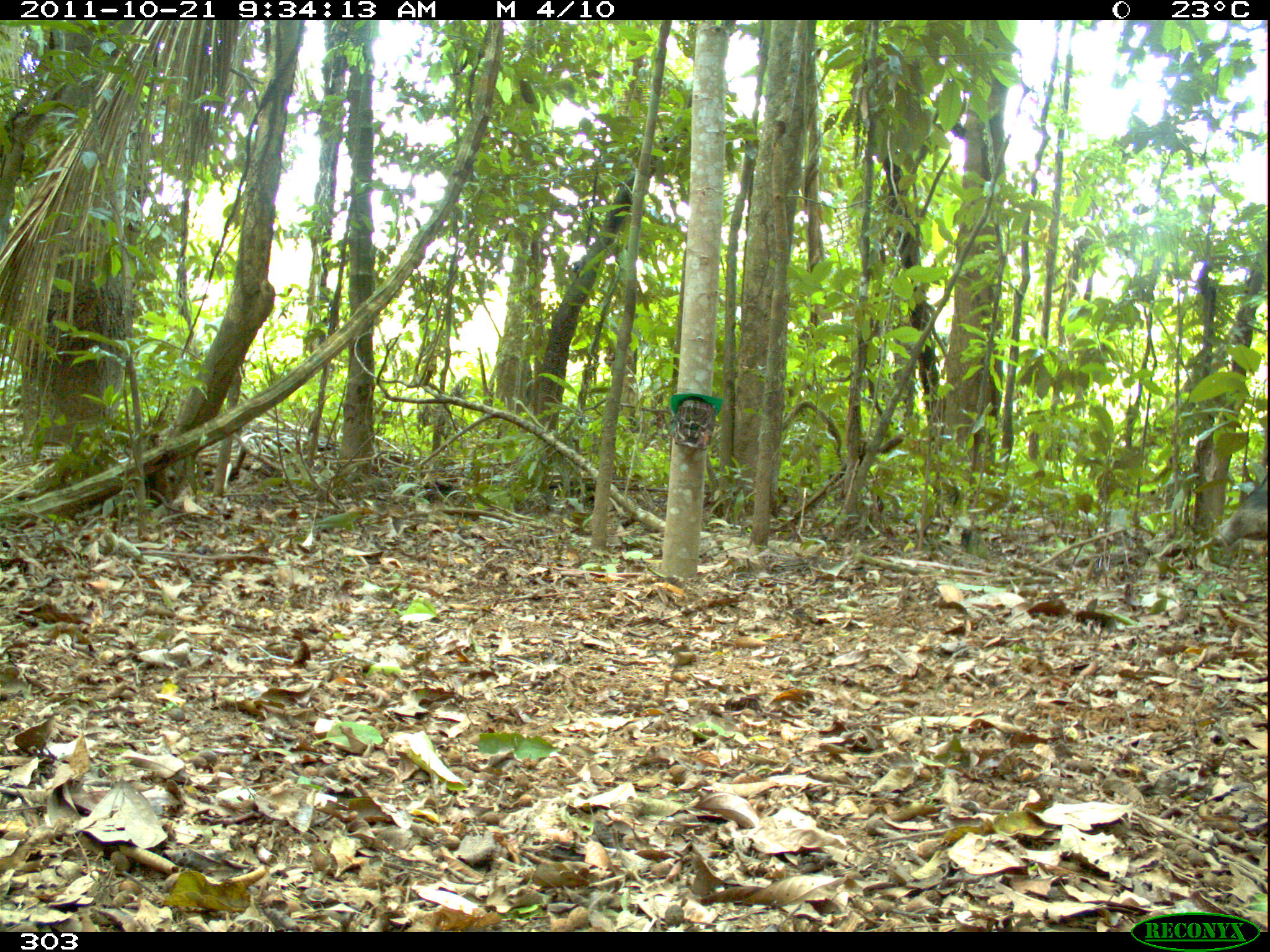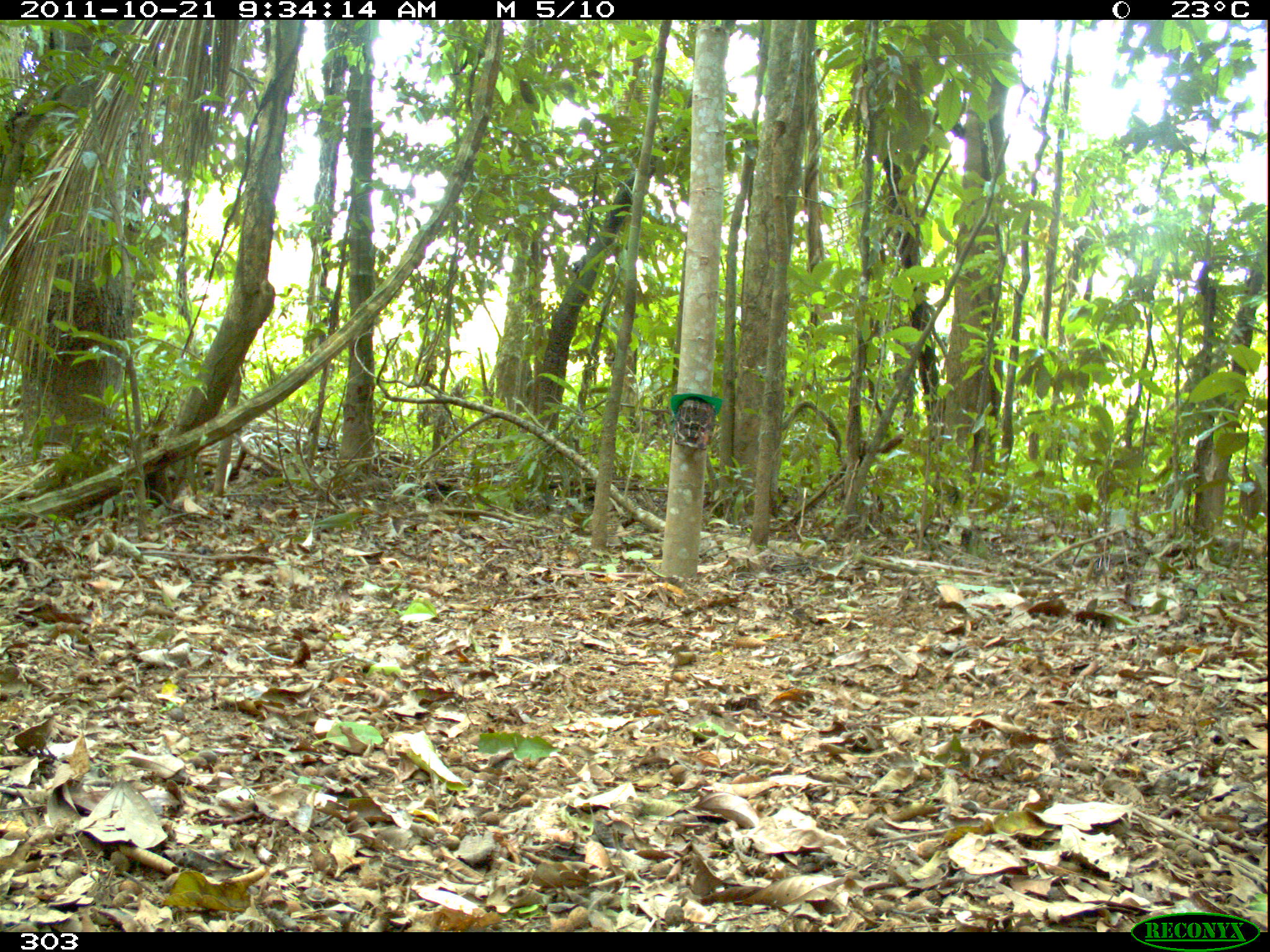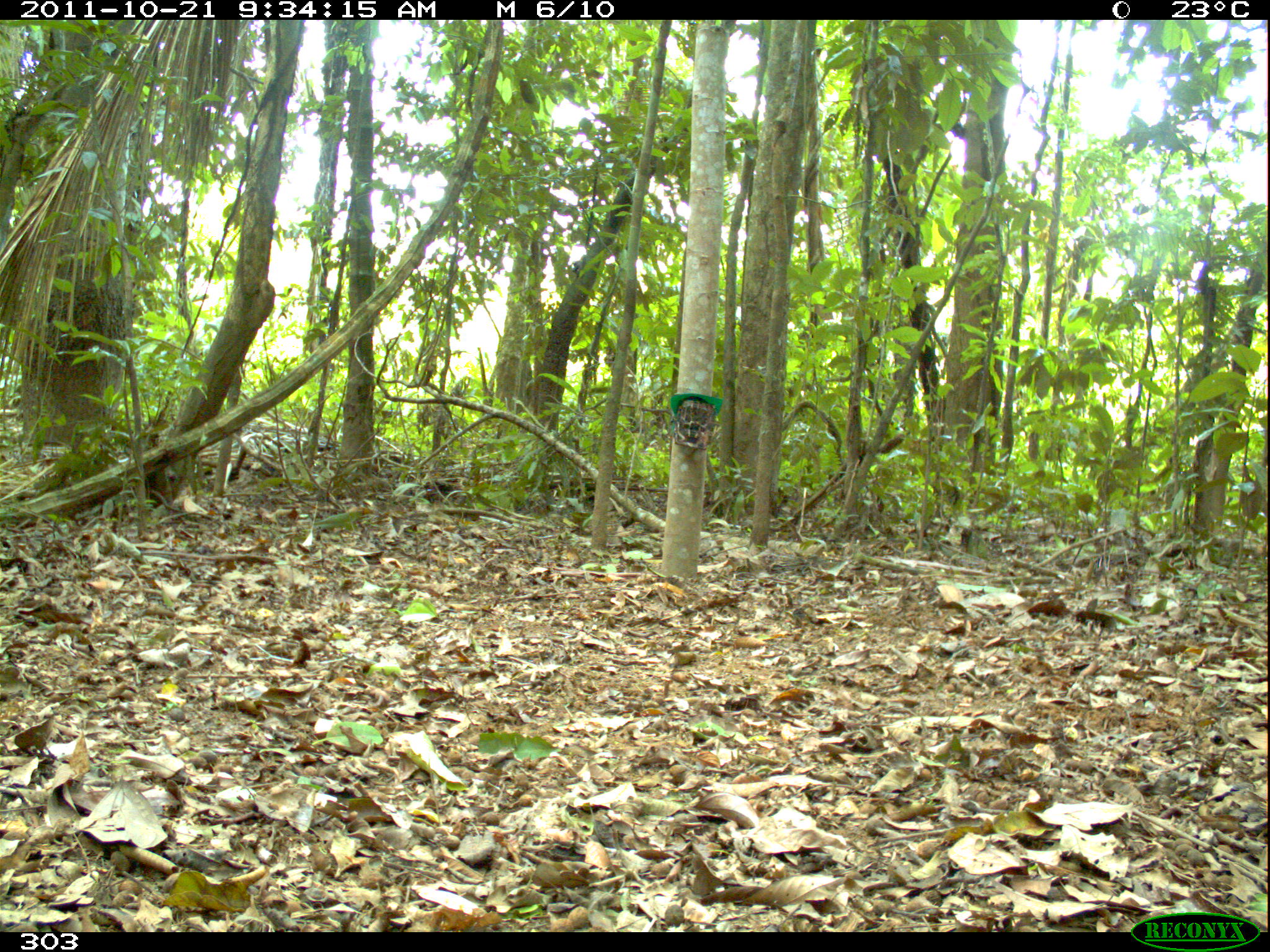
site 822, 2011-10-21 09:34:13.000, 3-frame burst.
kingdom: Animalia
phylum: Chordata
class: Mammalia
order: Artiodactyla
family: Tayassuidae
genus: Tayassu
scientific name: Tayassu pecari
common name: white-lipped peccary